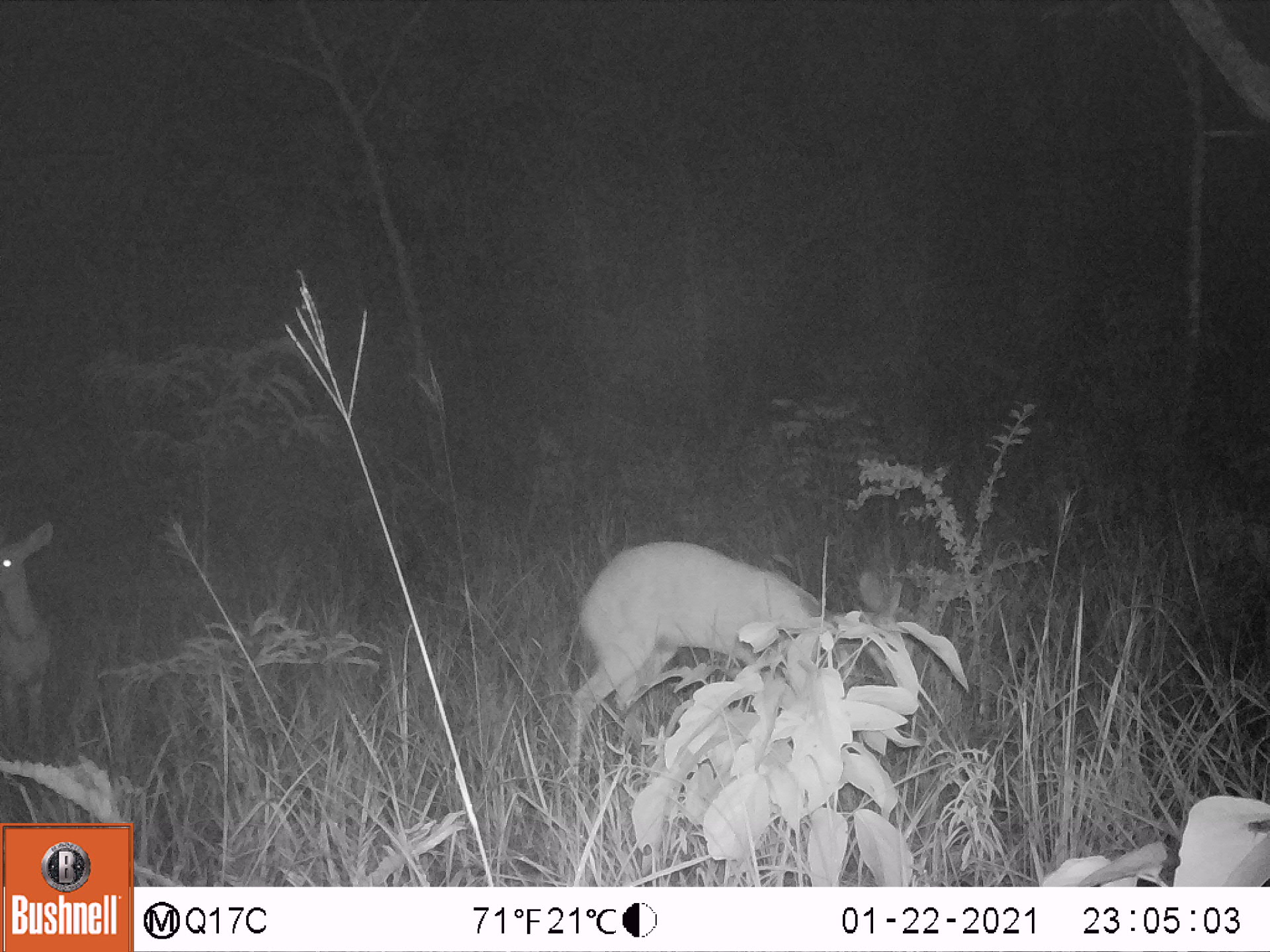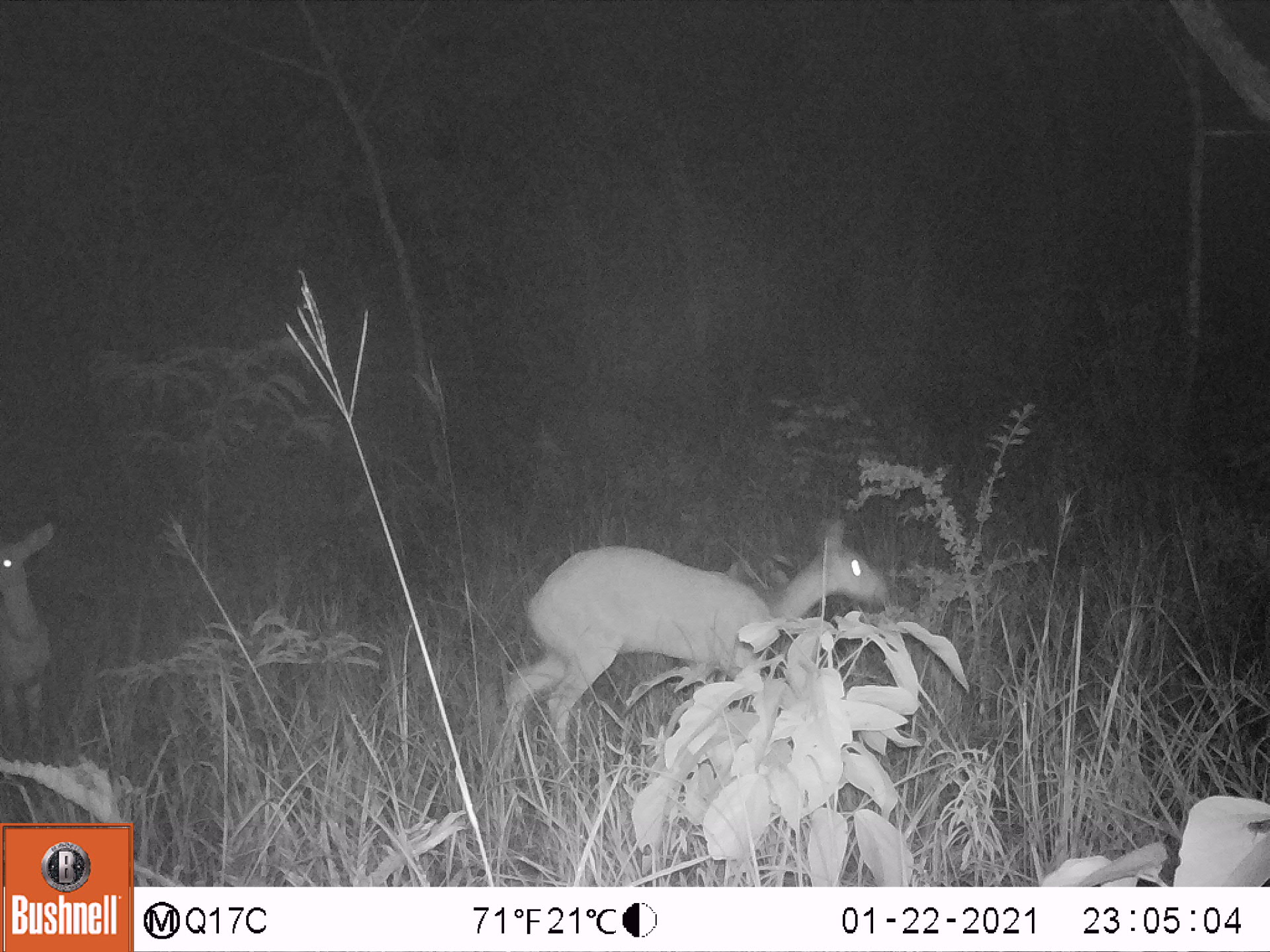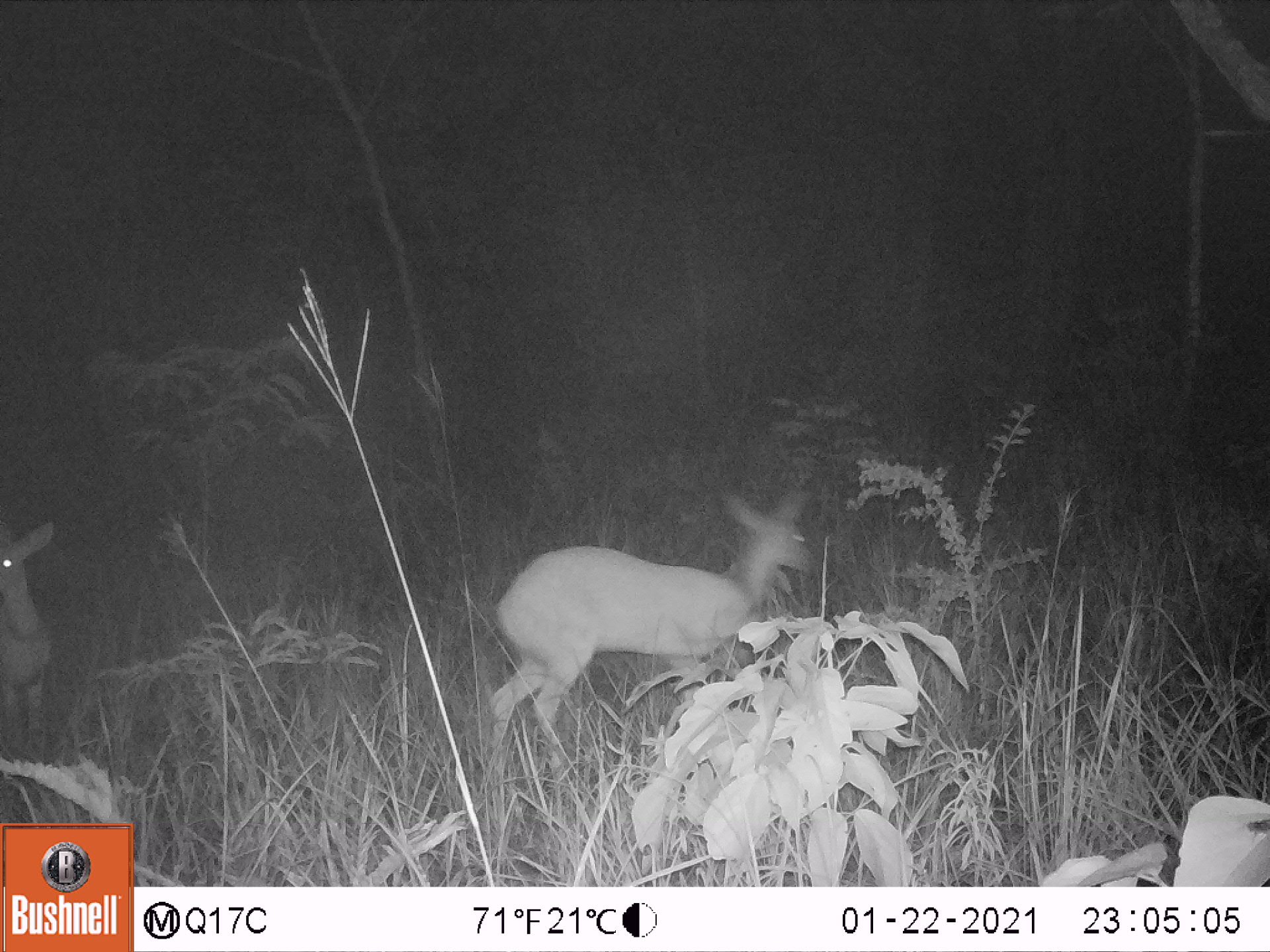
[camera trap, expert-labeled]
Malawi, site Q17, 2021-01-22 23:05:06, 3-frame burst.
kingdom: Animalia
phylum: Chordata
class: Mammalia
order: Artiodactyla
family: Bovidae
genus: Tragelaphus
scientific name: Tragelaphus sylvaticus sylvaticus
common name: cape bushbuck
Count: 2.